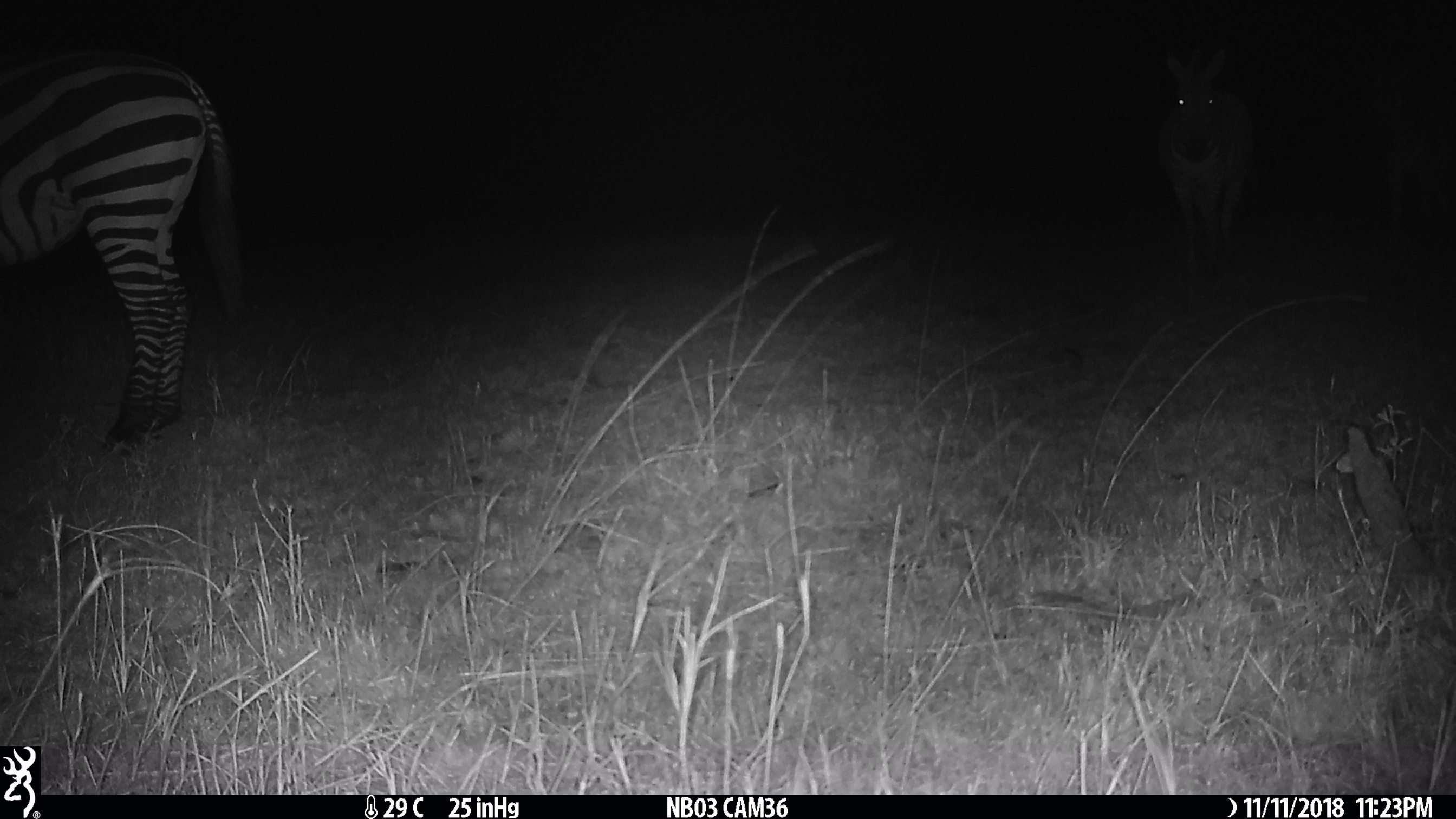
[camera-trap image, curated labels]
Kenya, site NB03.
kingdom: Animalia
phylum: Chordata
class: Mammalia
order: Perissodactyla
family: Equidae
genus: Equus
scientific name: Equus quagga burchellii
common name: burchell's zebra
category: zebra